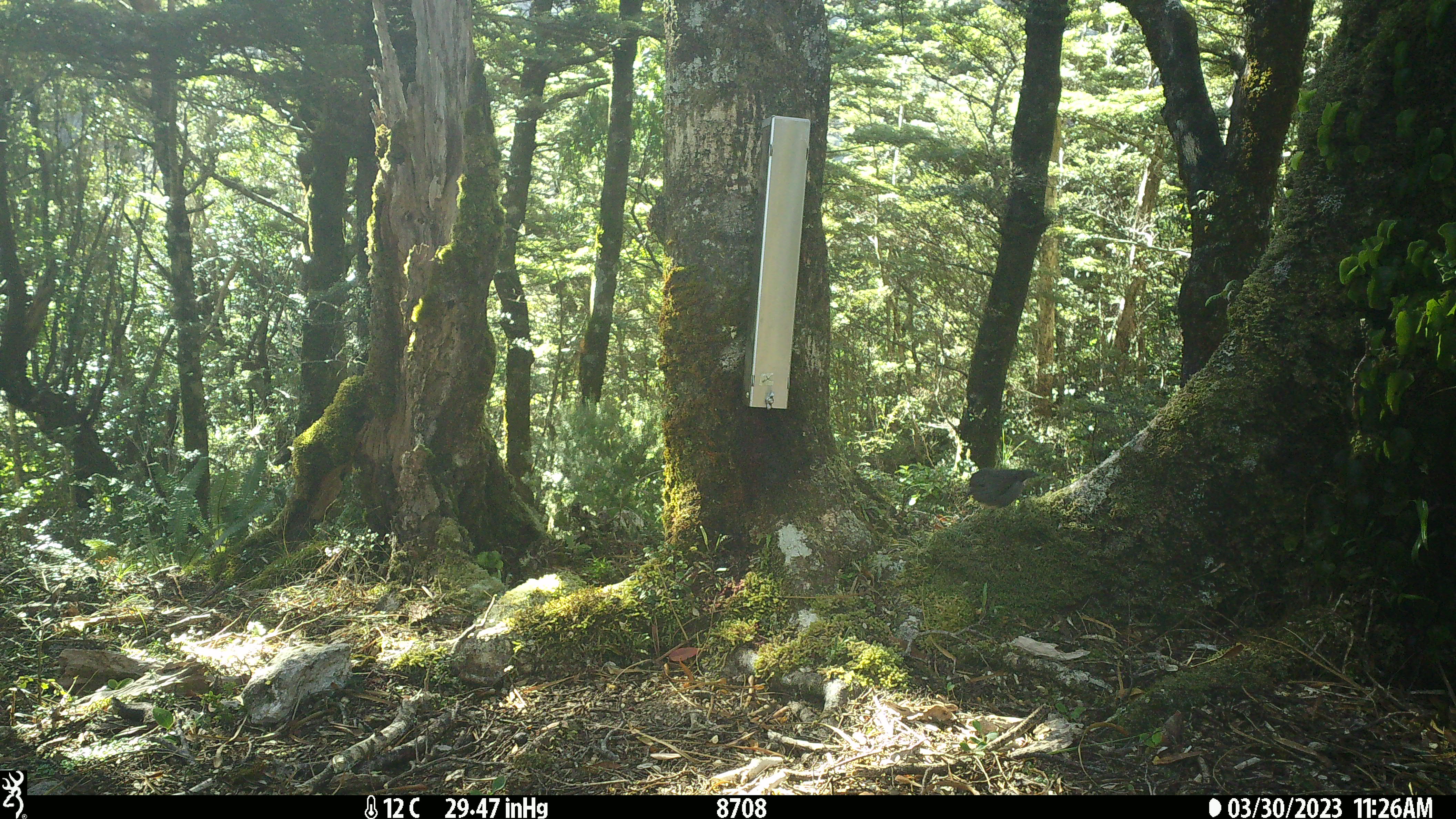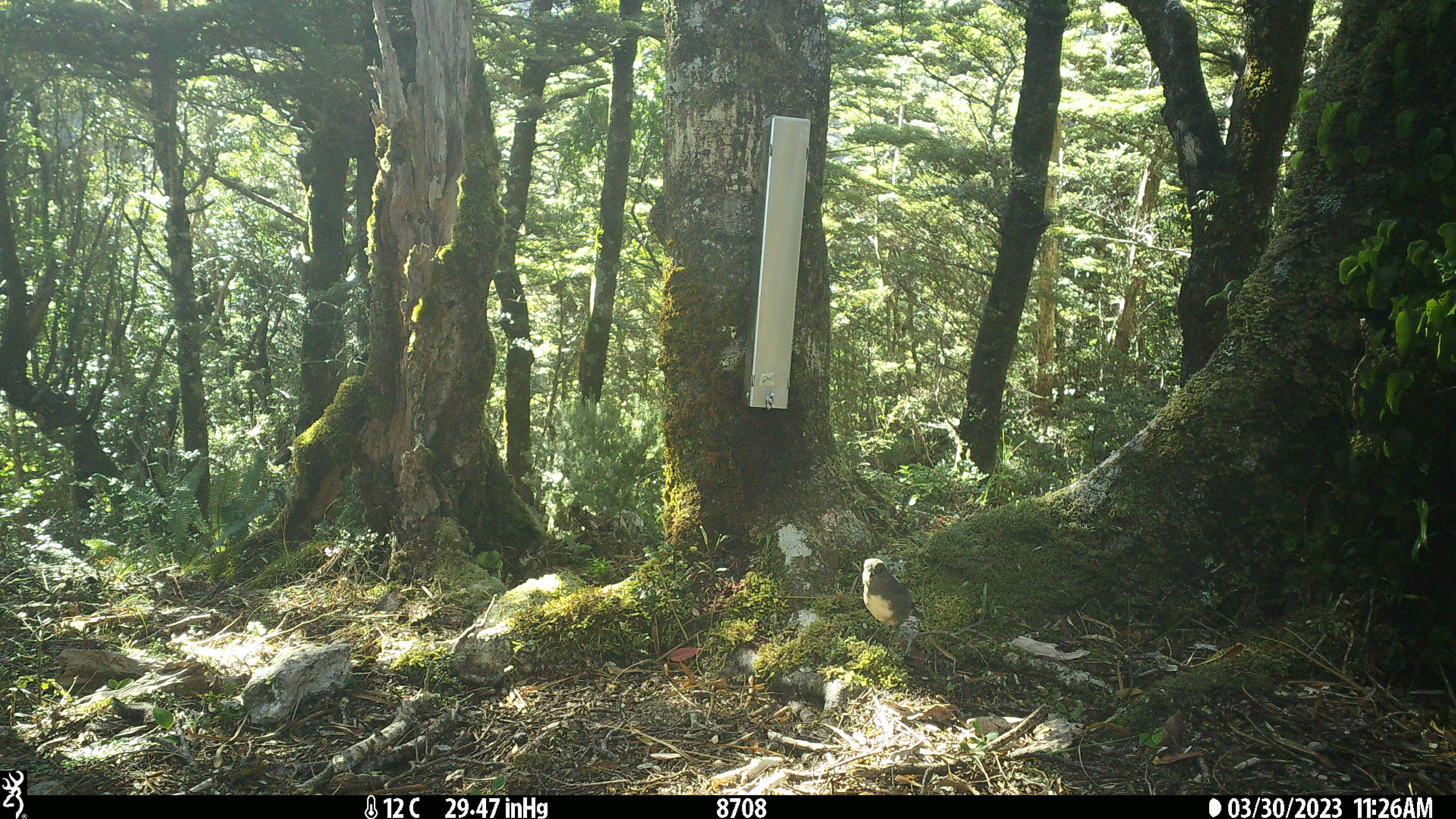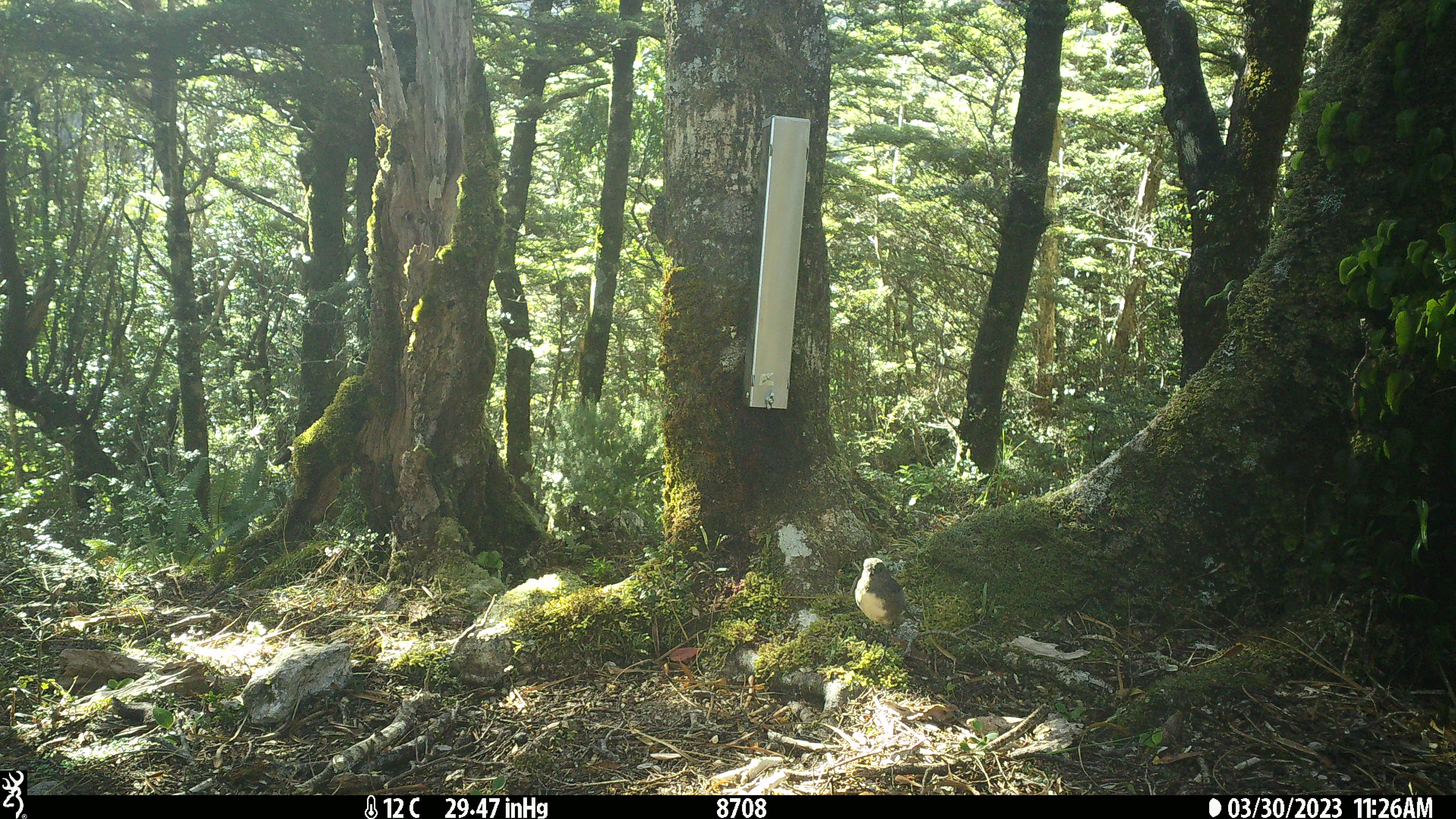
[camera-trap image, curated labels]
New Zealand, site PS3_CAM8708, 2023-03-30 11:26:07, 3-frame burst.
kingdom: Animalia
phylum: Chordata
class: Aves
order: Passeriformes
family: Petroicidae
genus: Petroica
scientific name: Petroica australis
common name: new zealand robin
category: robin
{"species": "robin (new zealand robin) (Petroica australis)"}